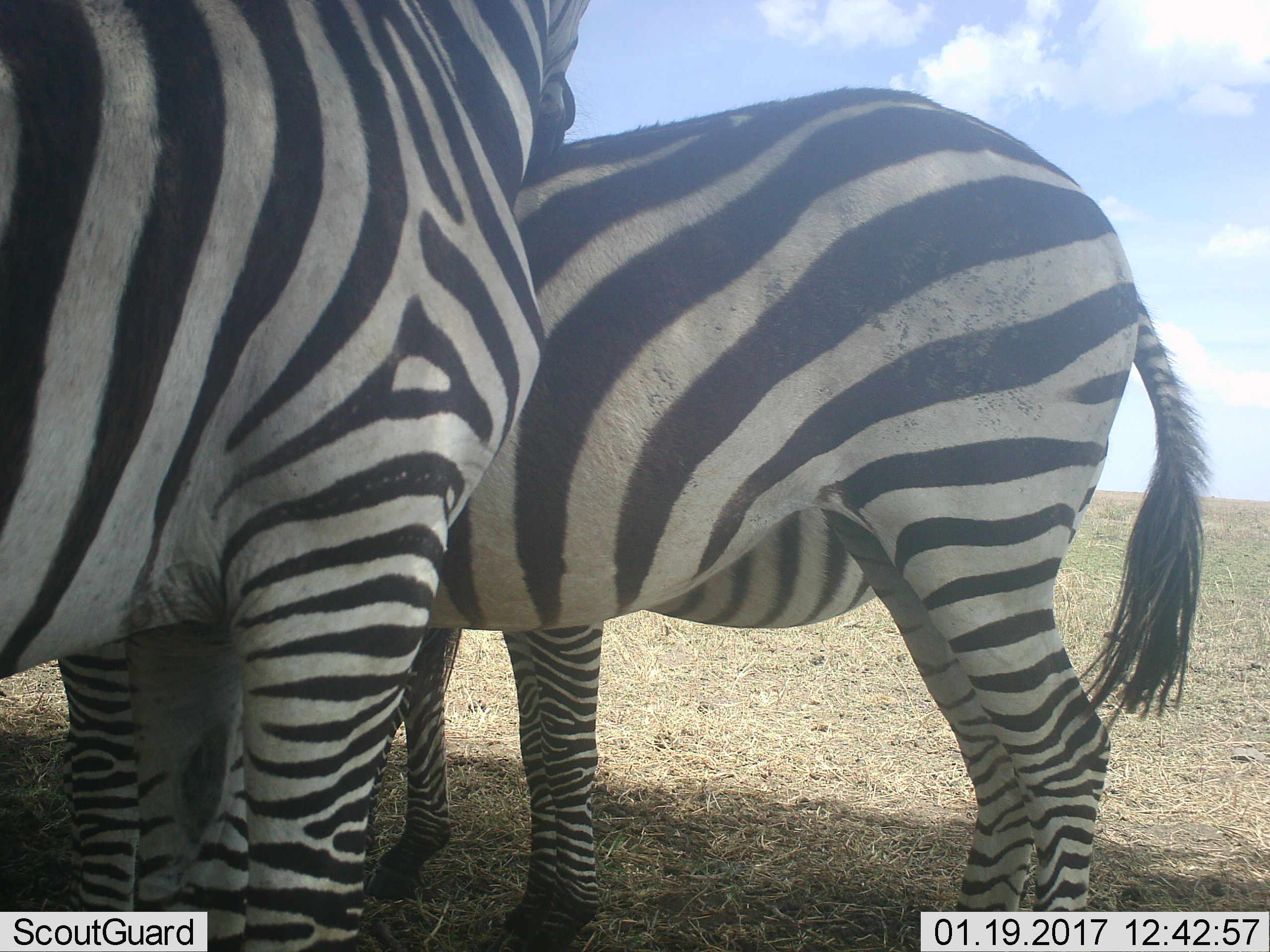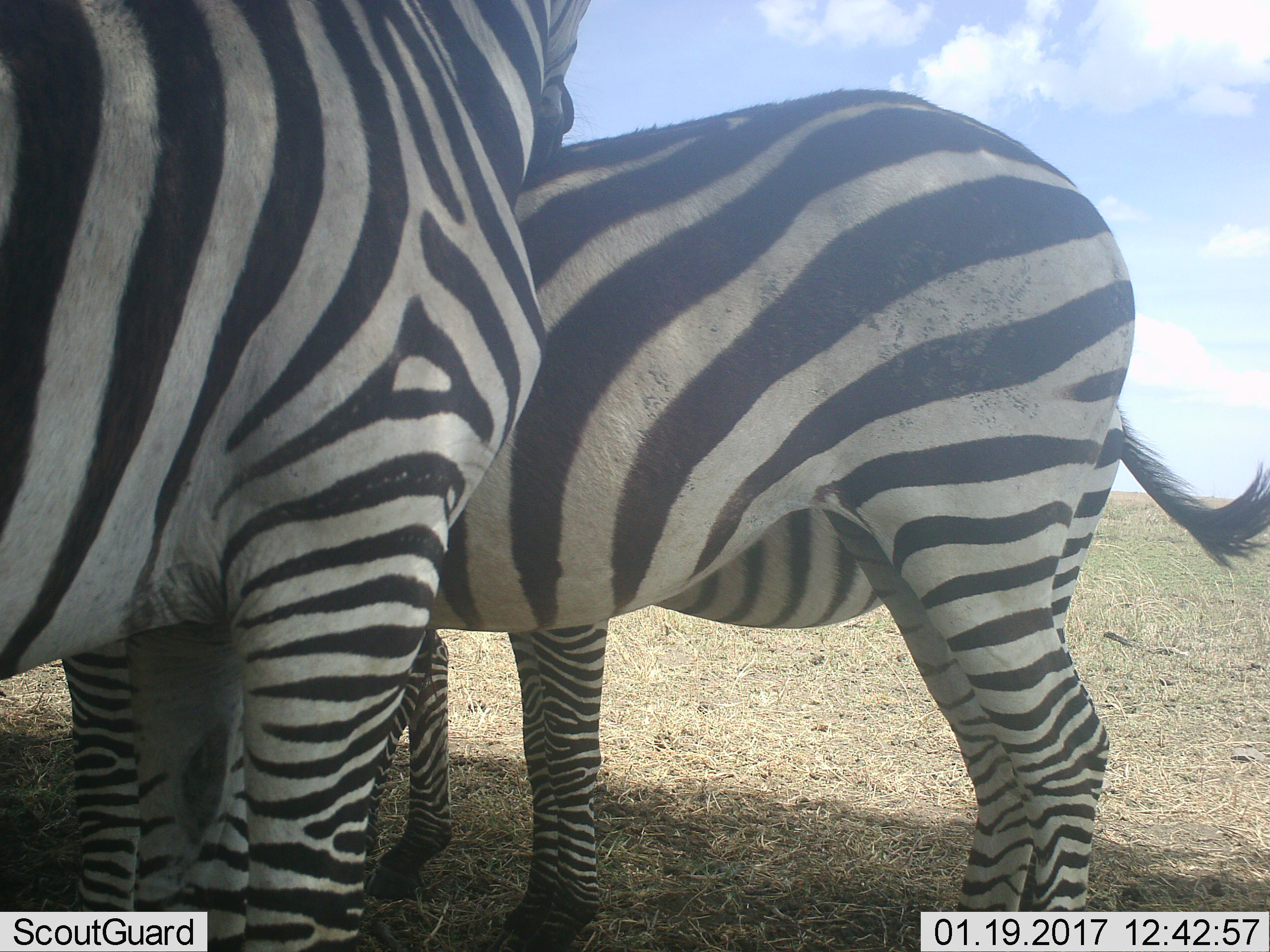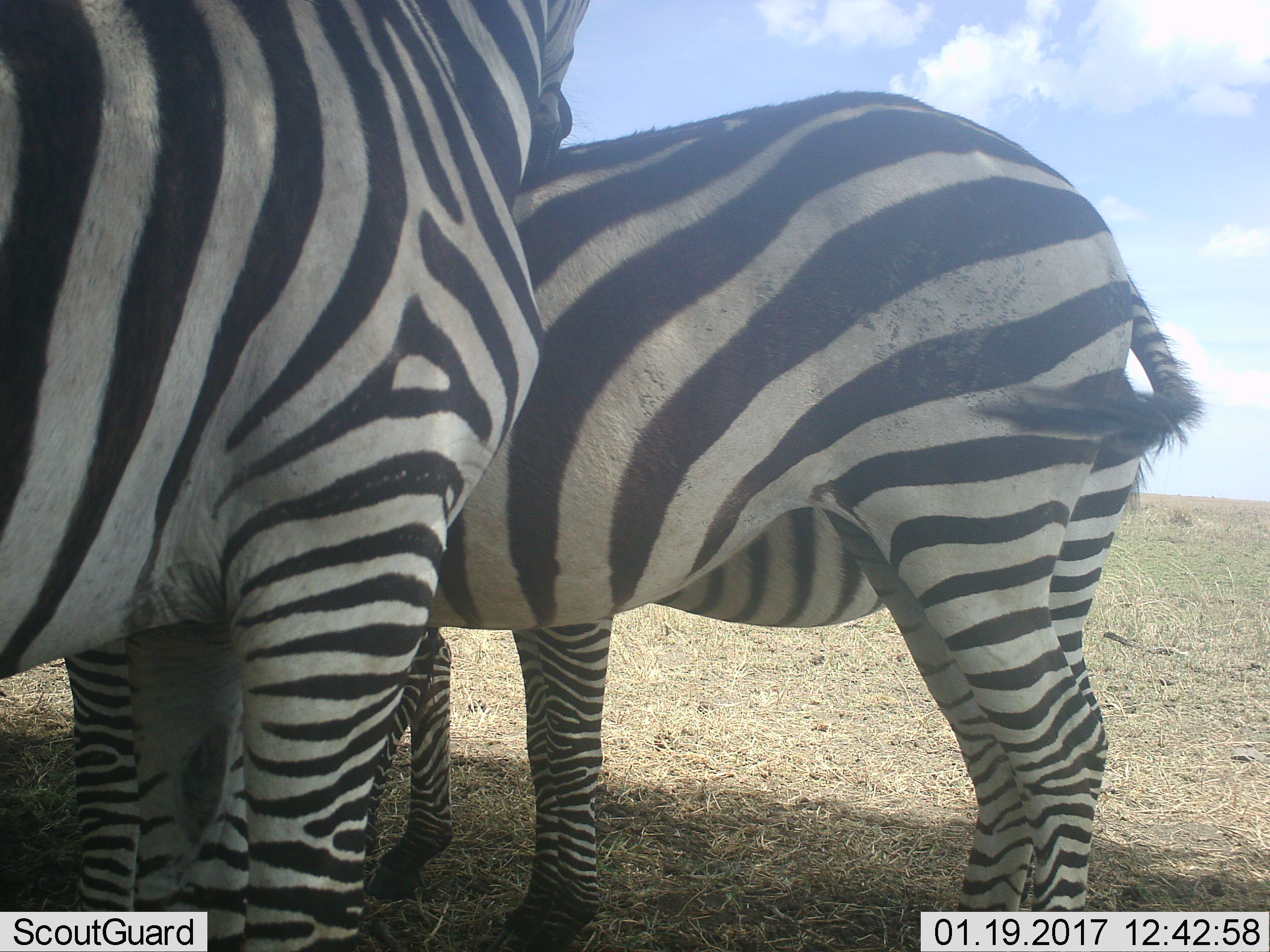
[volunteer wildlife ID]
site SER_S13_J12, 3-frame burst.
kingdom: Animalia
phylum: Chordata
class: Mammalia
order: Perissodactyla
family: Equidae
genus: Equus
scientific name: Equus quagga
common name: plains zebra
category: zebraplains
Zebraplains (plains zebra) (Equus quagga), count 3. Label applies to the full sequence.